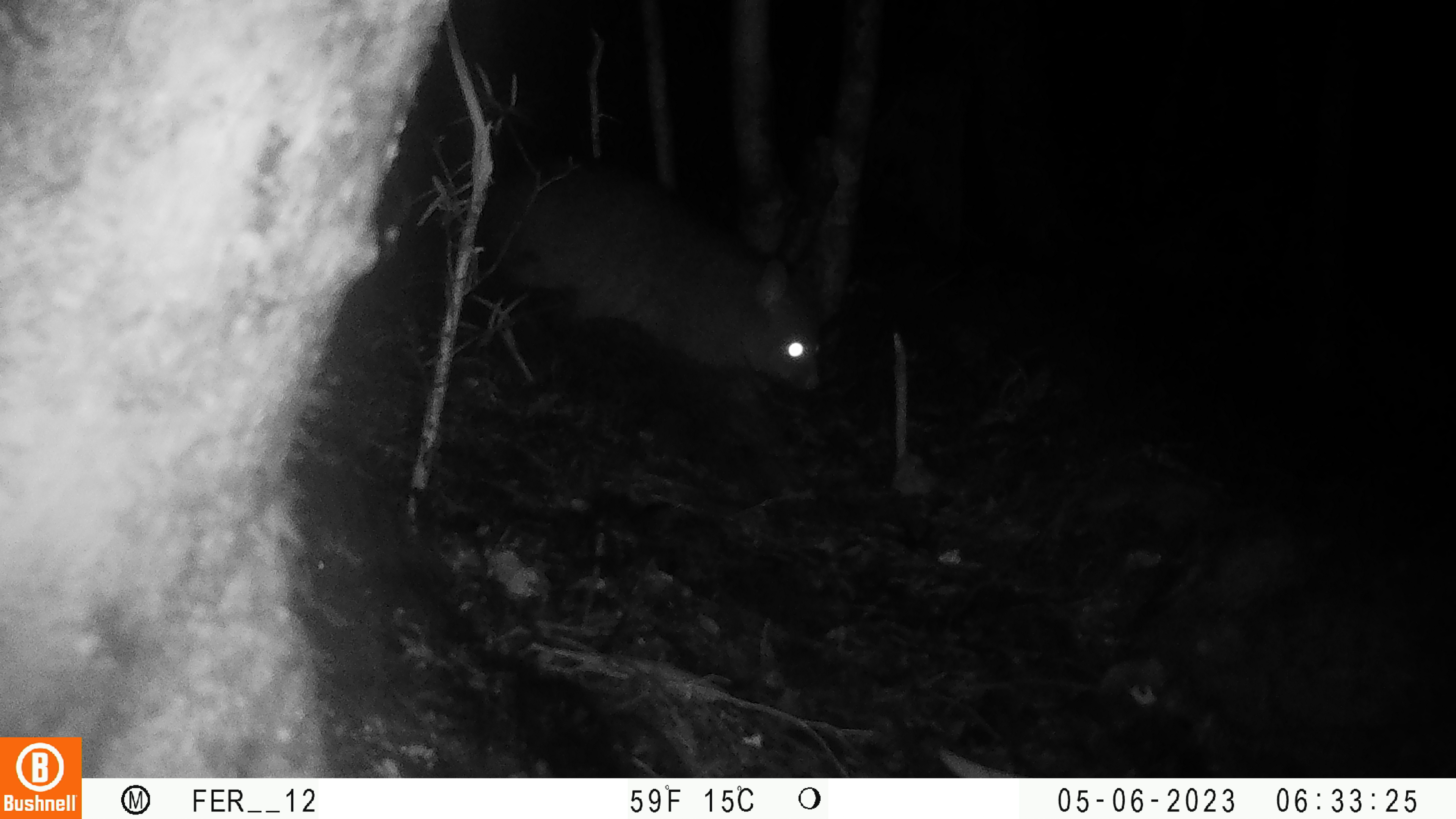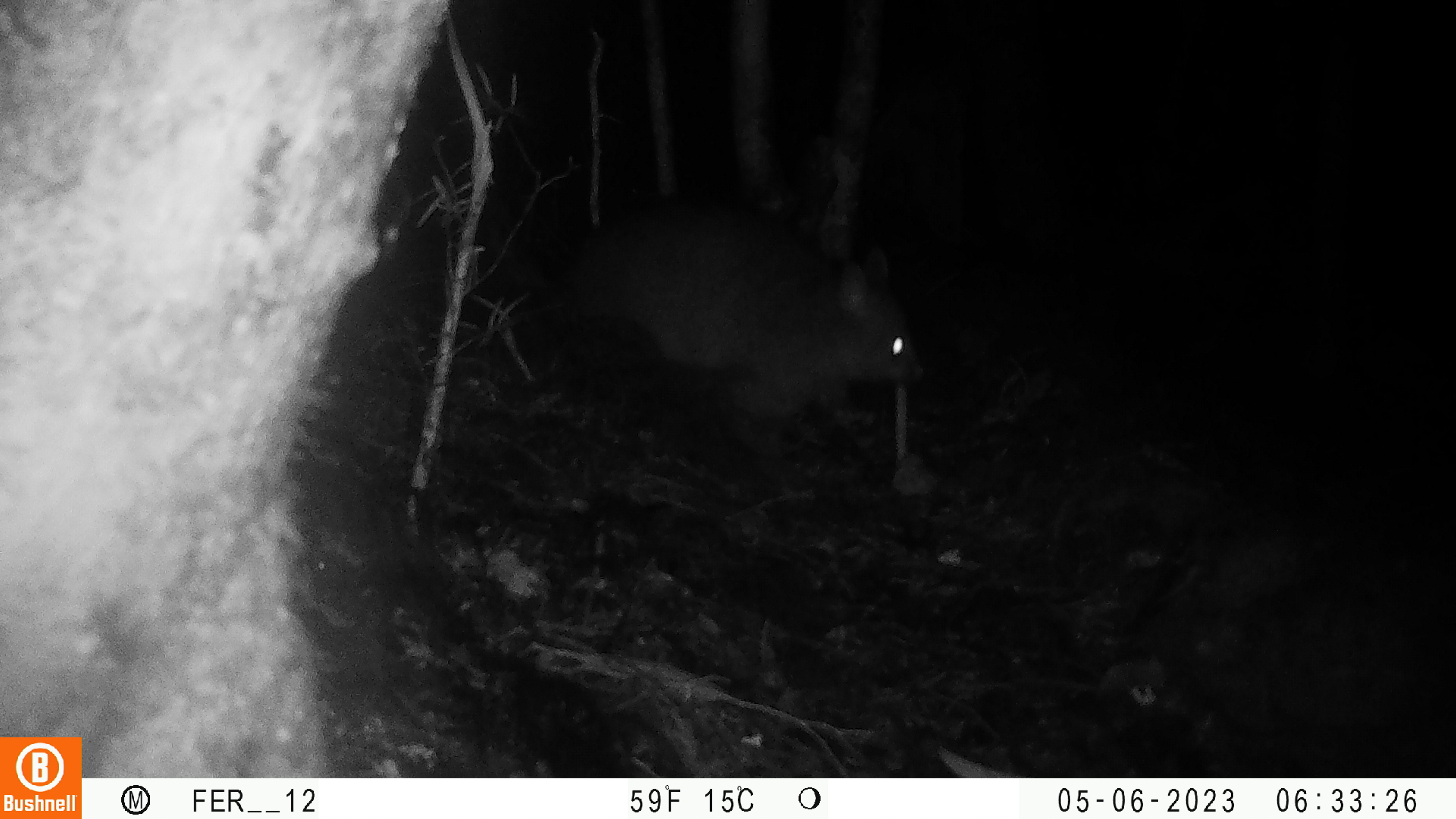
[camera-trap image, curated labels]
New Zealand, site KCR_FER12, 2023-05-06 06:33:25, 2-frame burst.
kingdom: Animalia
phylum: Chordata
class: Mammalia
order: Diprotodontia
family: Phalangeridae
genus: Trichosurus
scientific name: Trichosurus vulpecula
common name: common brushtail possum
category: possum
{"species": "possum (common brushtail possum) (Trichosurus vulpecula)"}